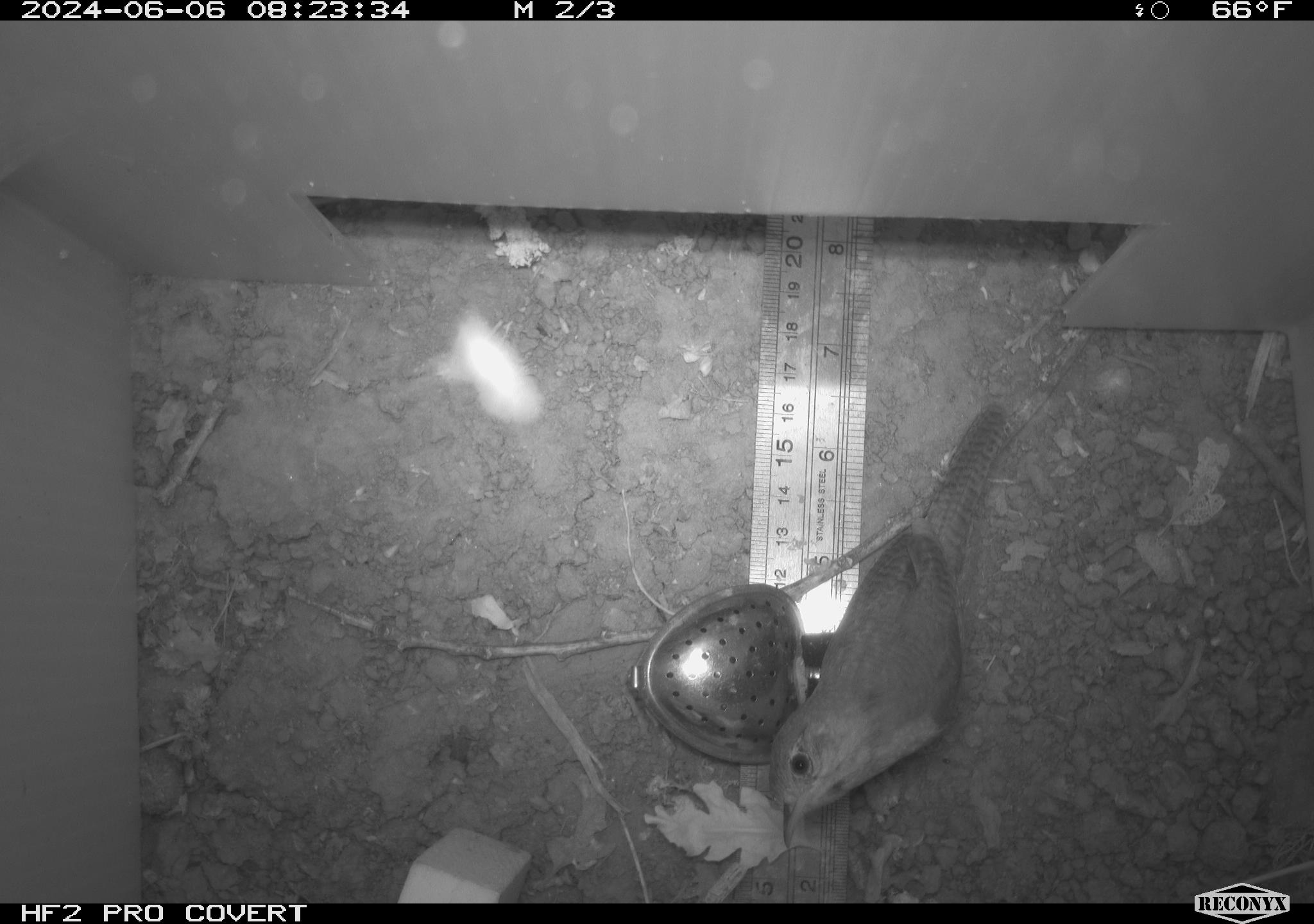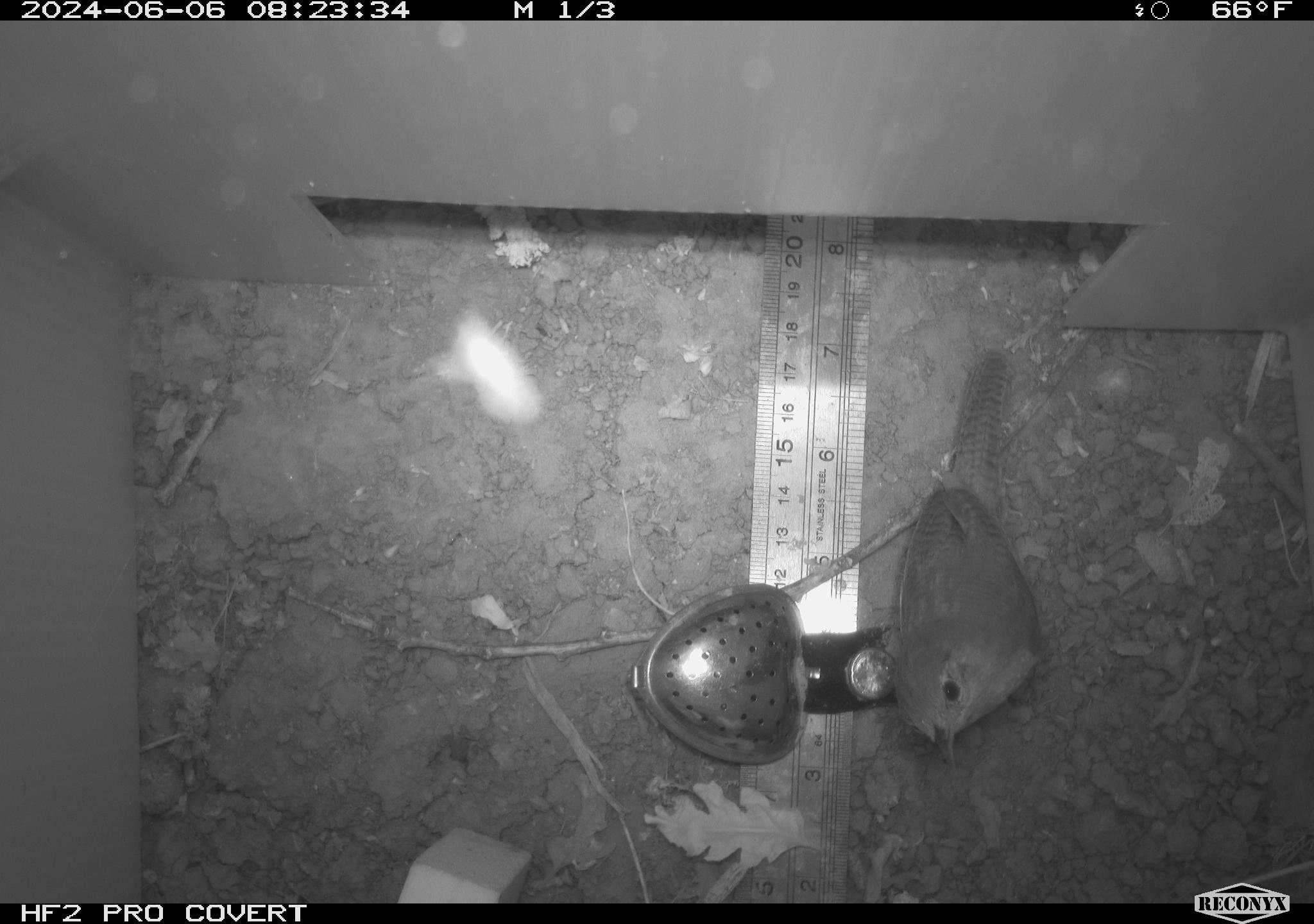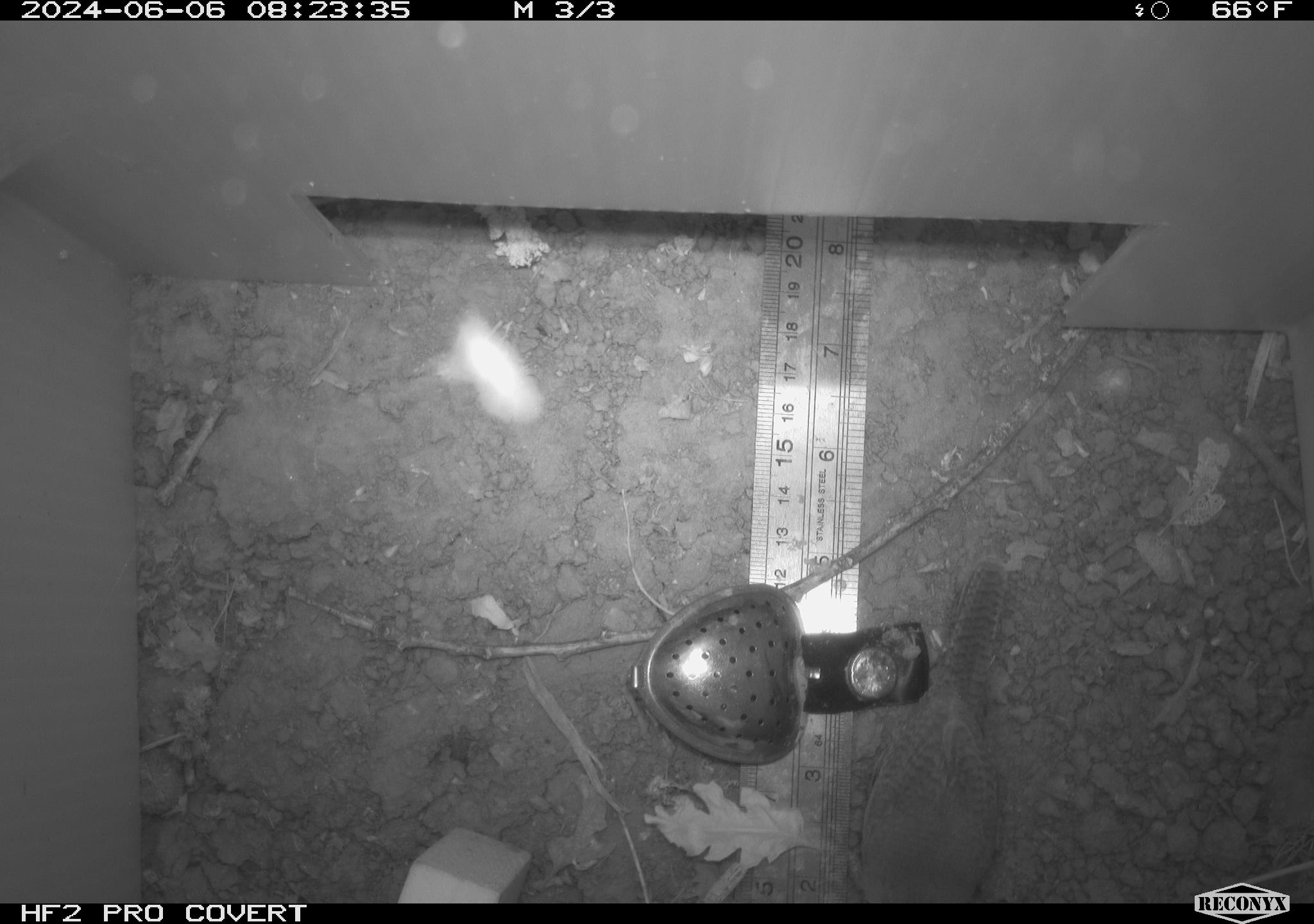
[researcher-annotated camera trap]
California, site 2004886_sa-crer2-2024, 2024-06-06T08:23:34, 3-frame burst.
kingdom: Animalia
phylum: Chordata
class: Aves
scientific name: Aves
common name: bird